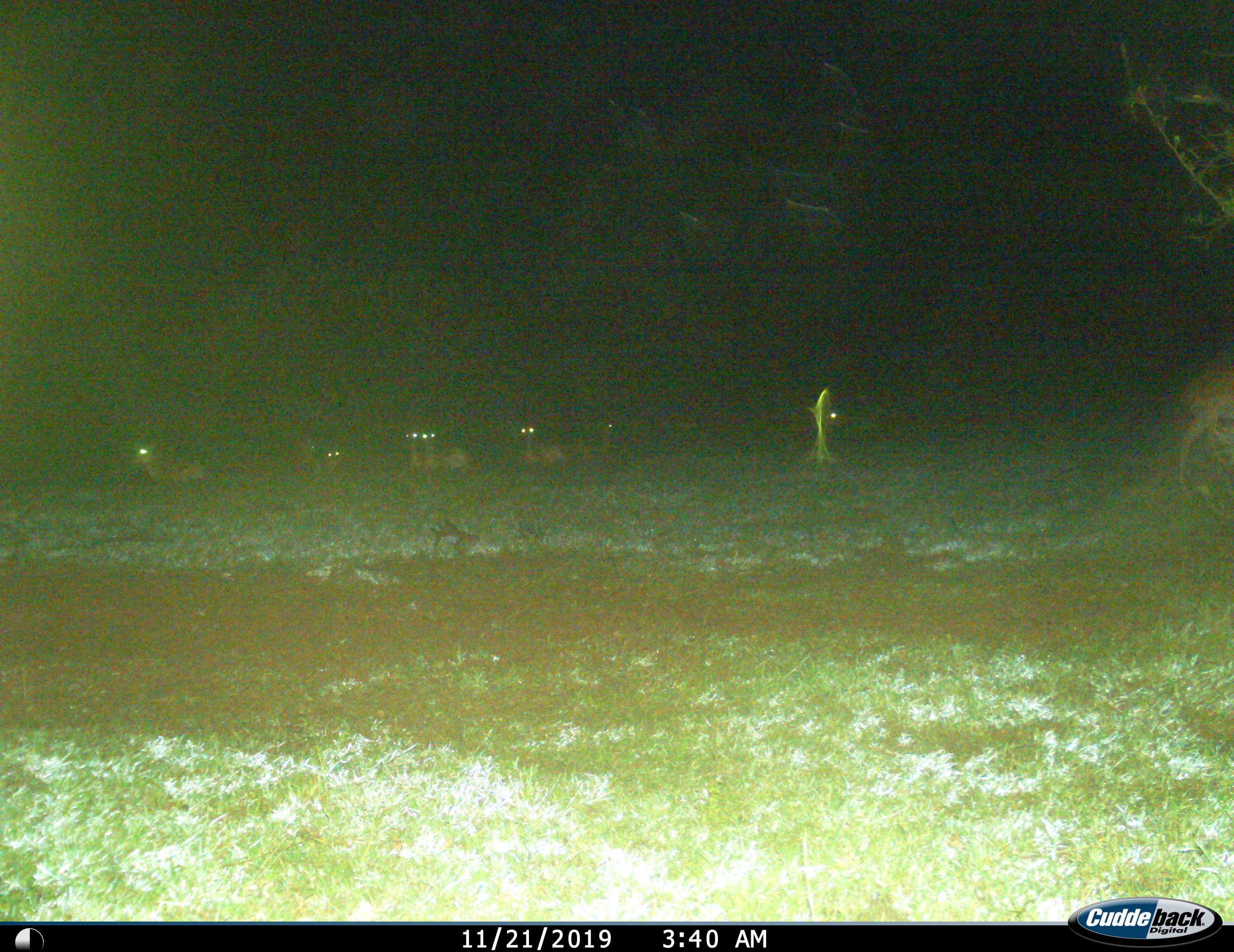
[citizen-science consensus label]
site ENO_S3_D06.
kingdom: Animalia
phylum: Chordata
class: Mammalia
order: Artiodactyla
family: Bovidae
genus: Aepyceros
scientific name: Aepyceros melampus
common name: impala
Impala (Aepyceros melampus), count 7. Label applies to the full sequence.